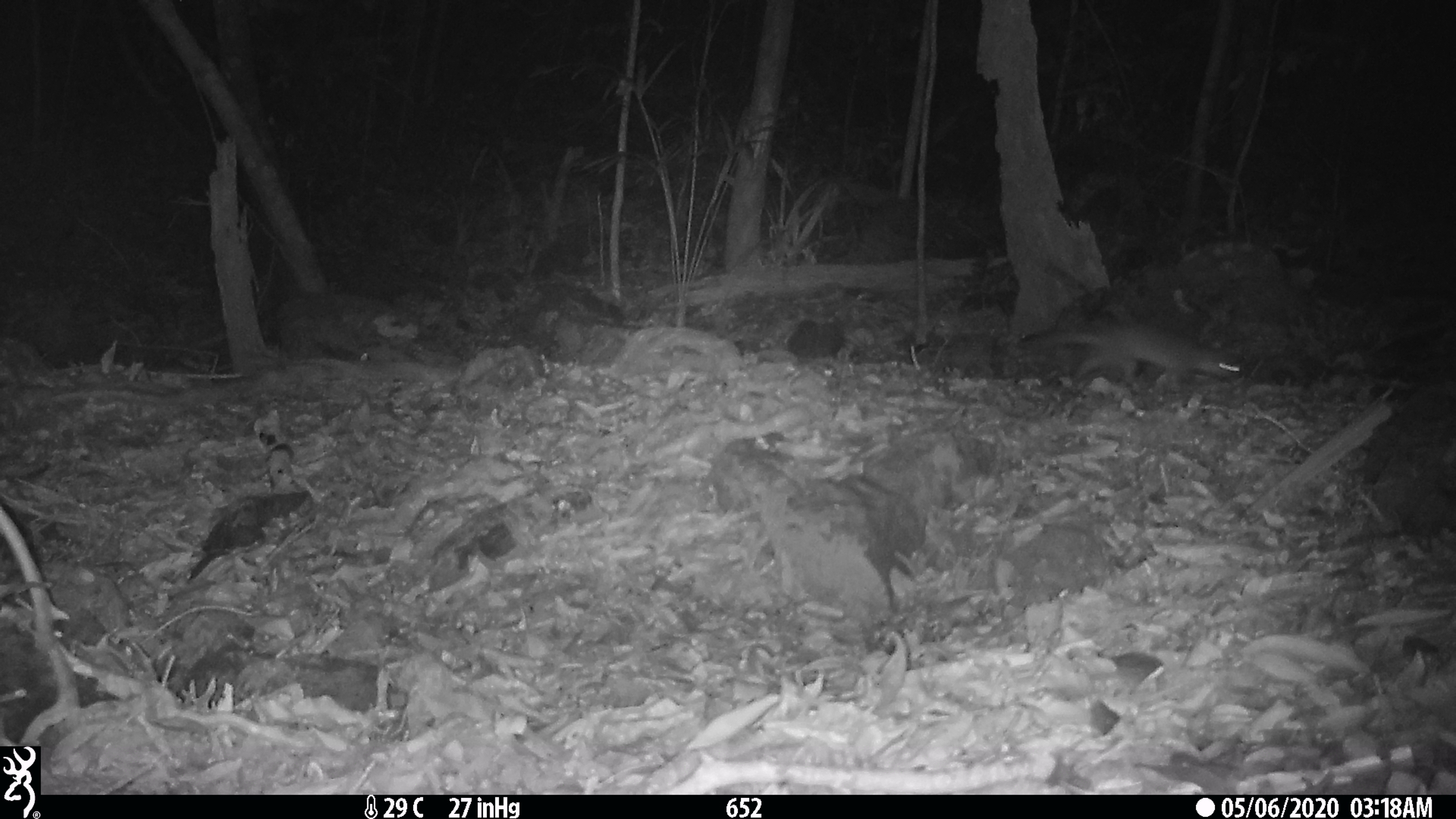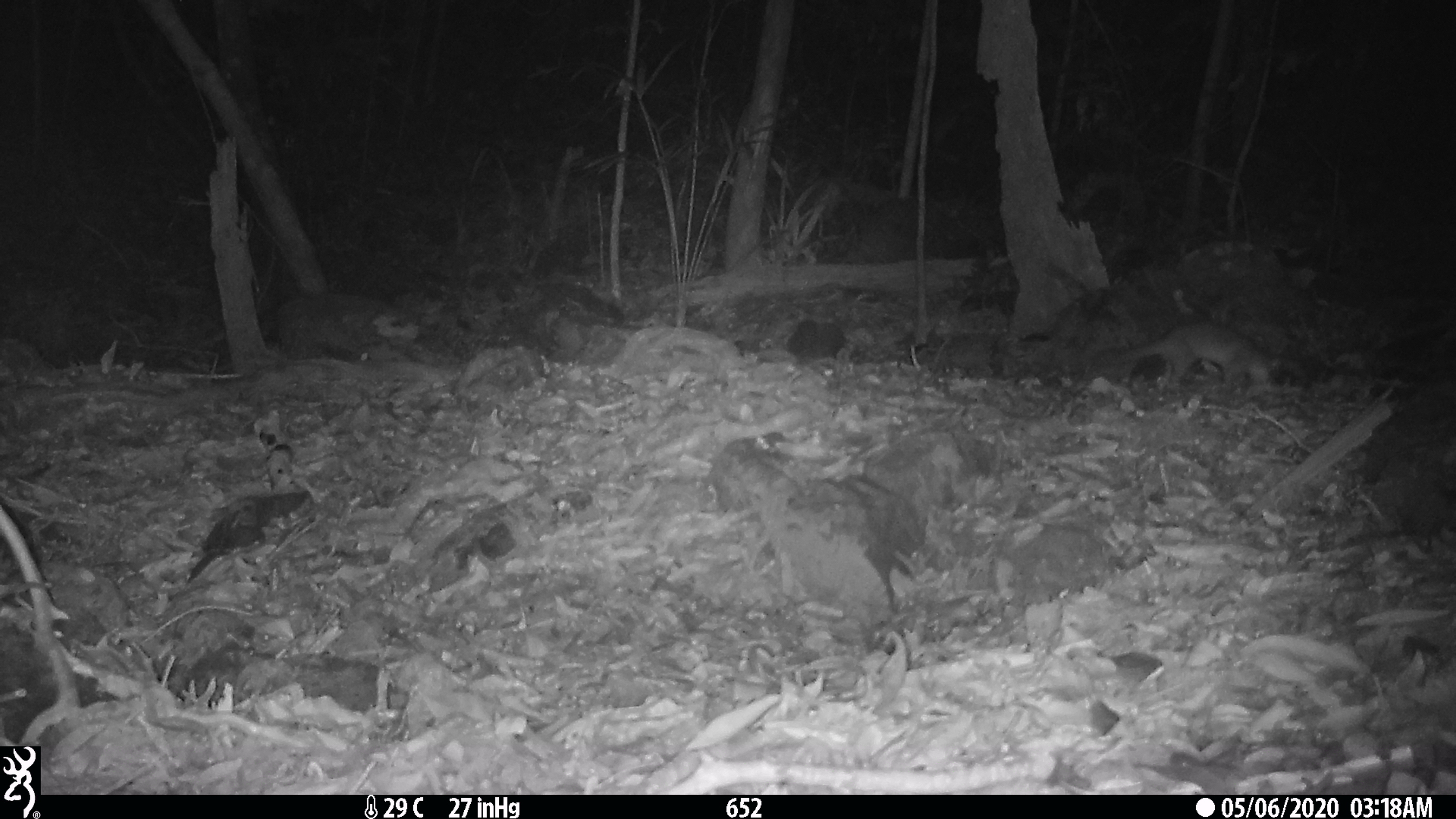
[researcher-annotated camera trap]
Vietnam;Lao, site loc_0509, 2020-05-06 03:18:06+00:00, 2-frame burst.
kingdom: Animalia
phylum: Chordata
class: Mammalia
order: Carnivora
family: Mustelidae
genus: Melogale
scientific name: Melogale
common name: ferret badger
Ferret badger (Melogale). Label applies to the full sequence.